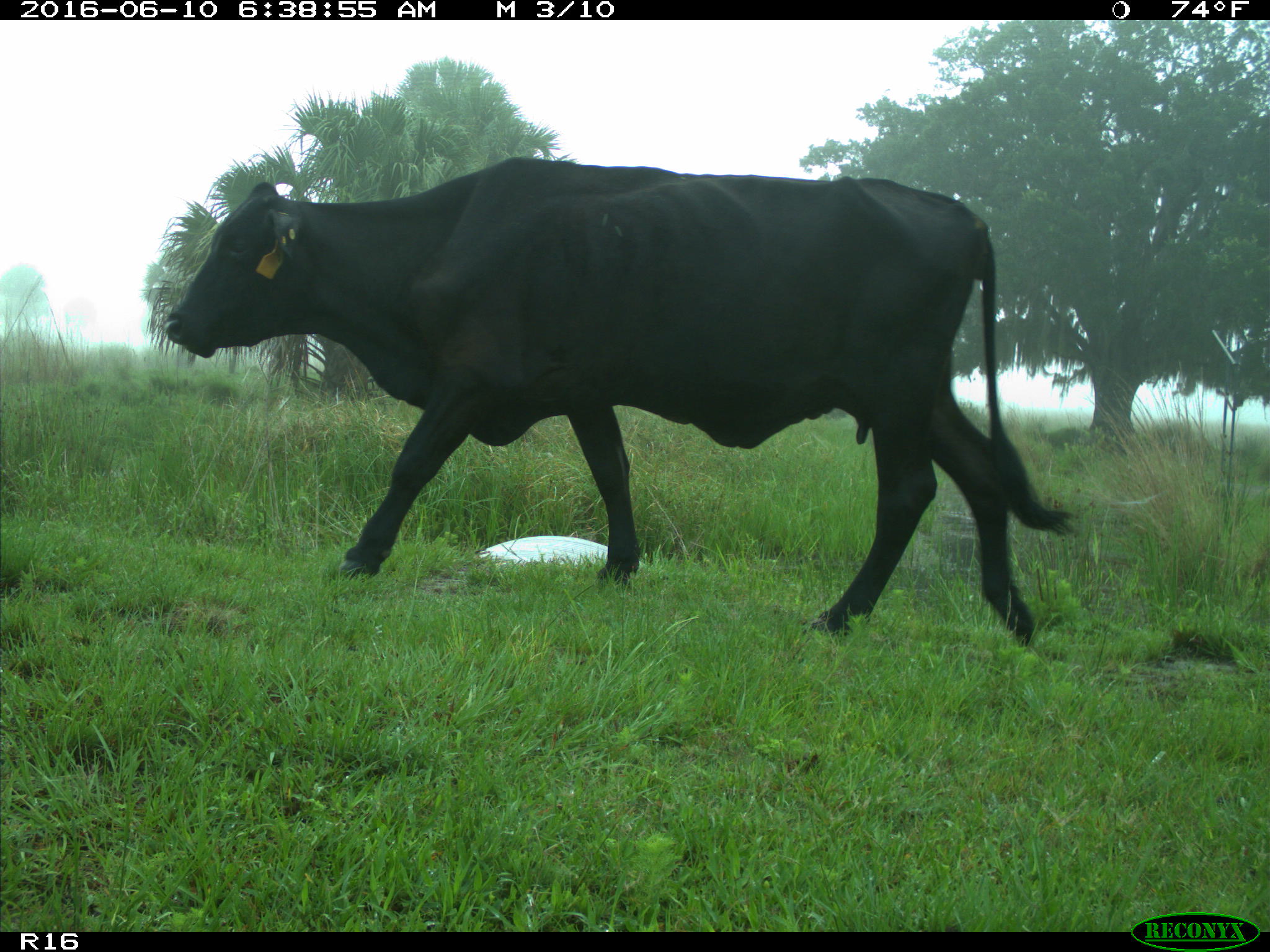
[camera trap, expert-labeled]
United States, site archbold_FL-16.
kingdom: Animalia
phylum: Chordata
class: Mammalia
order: Artiodactyla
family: Bovidae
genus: Bos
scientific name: Bos taurus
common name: domestic cow